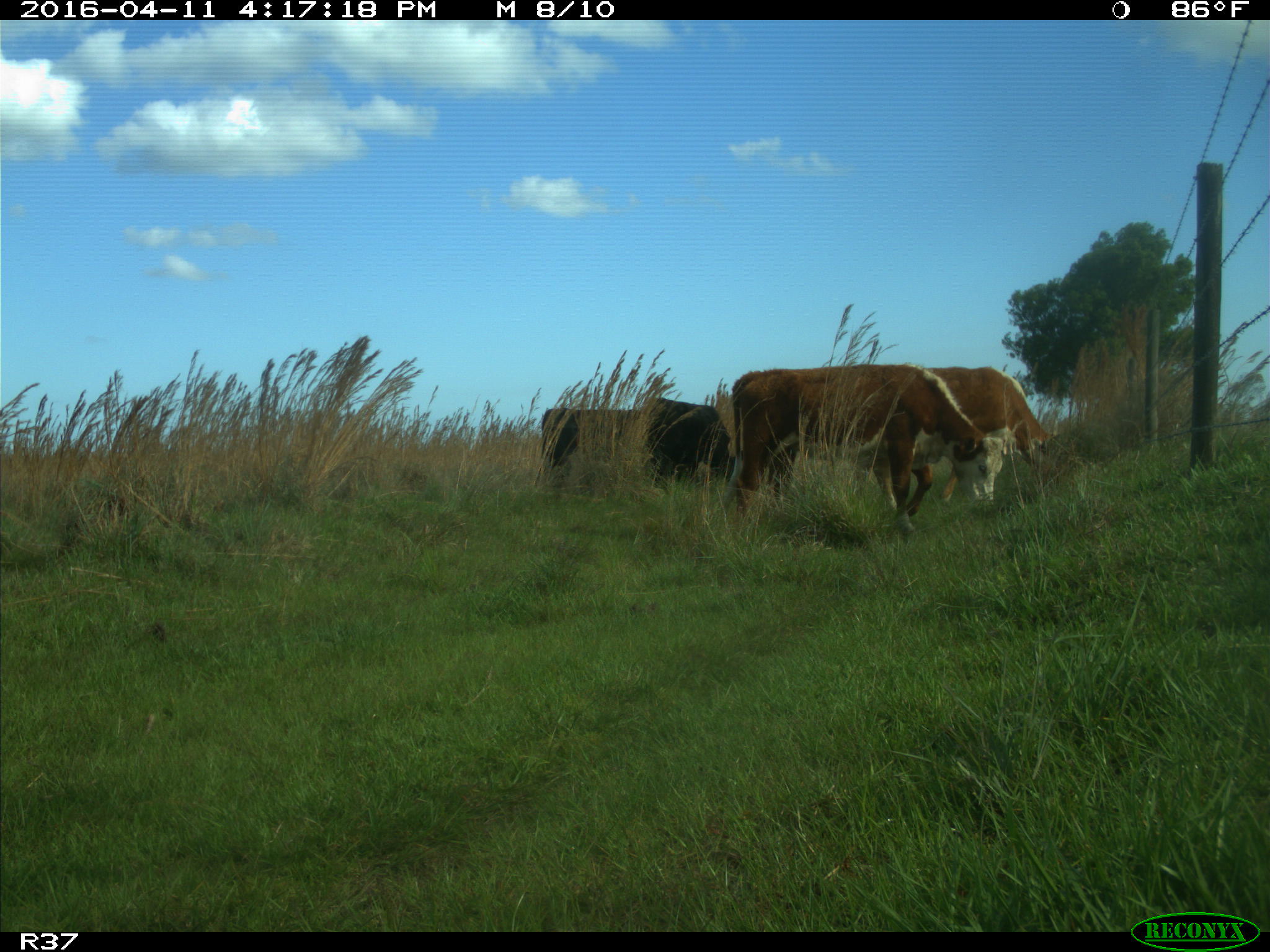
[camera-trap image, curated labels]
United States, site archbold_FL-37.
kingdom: Animalia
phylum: Chordata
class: Mammalia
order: Artiodactyla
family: Bovidae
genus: Bos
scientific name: Bos taurus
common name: domestic cow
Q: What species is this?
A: Bos taurus (domestic cow).